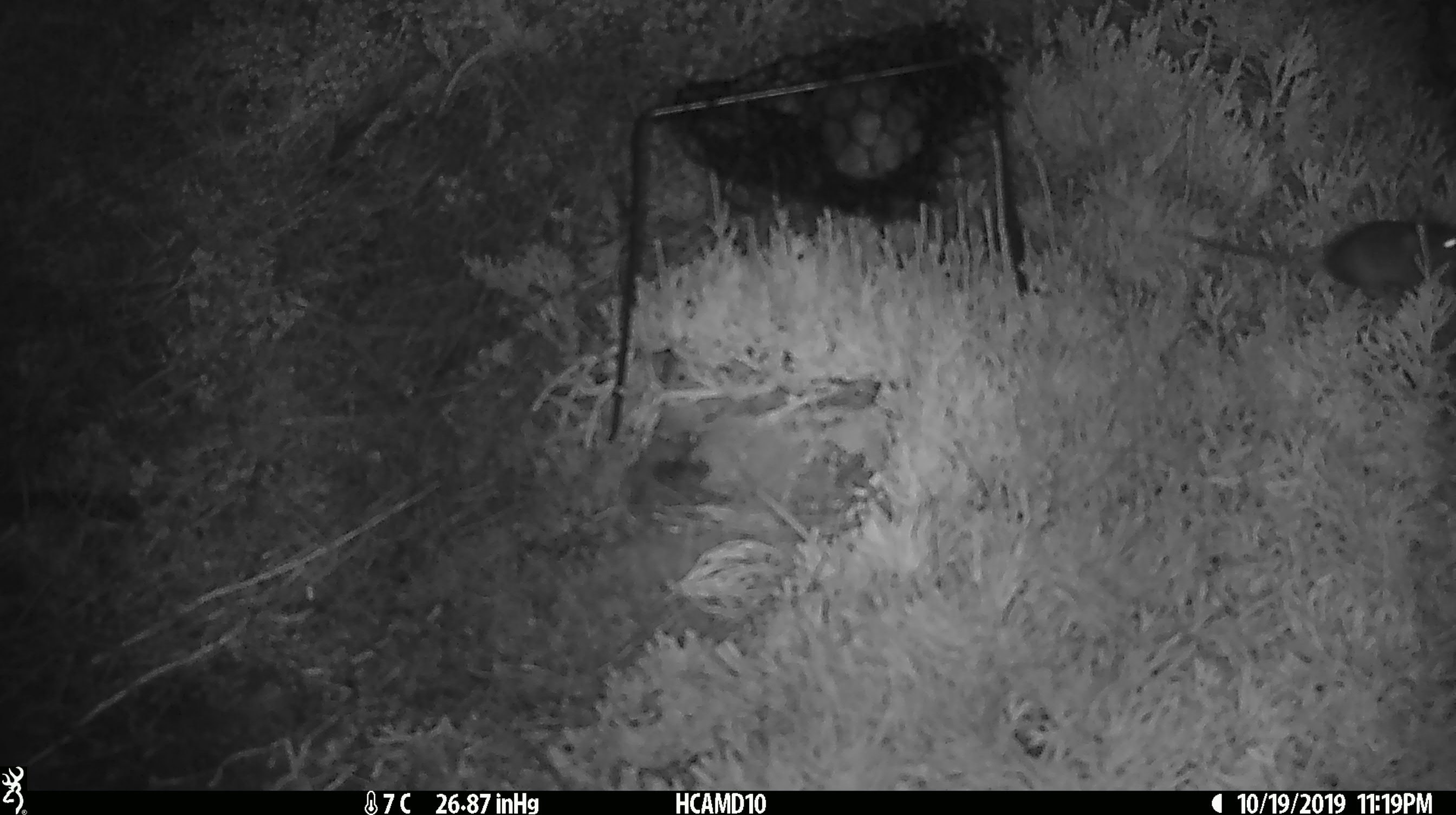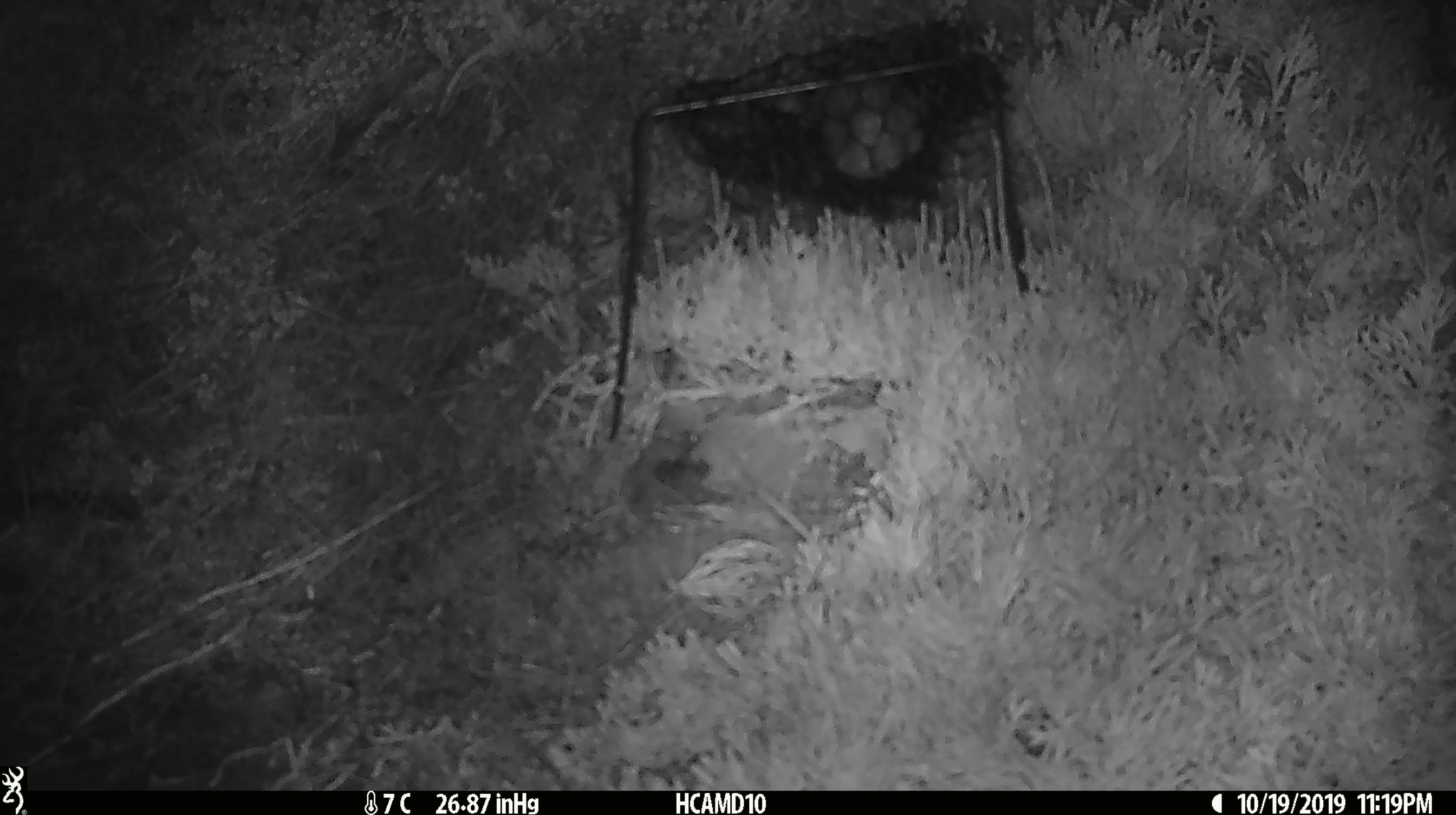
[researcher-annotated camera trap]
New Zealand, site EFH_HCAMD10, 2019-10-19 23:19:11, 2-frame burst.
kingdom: Animalia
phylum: Chordata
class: Mammalia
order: Rodentia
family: Muridae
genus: Mus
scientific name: Mus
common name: mouse